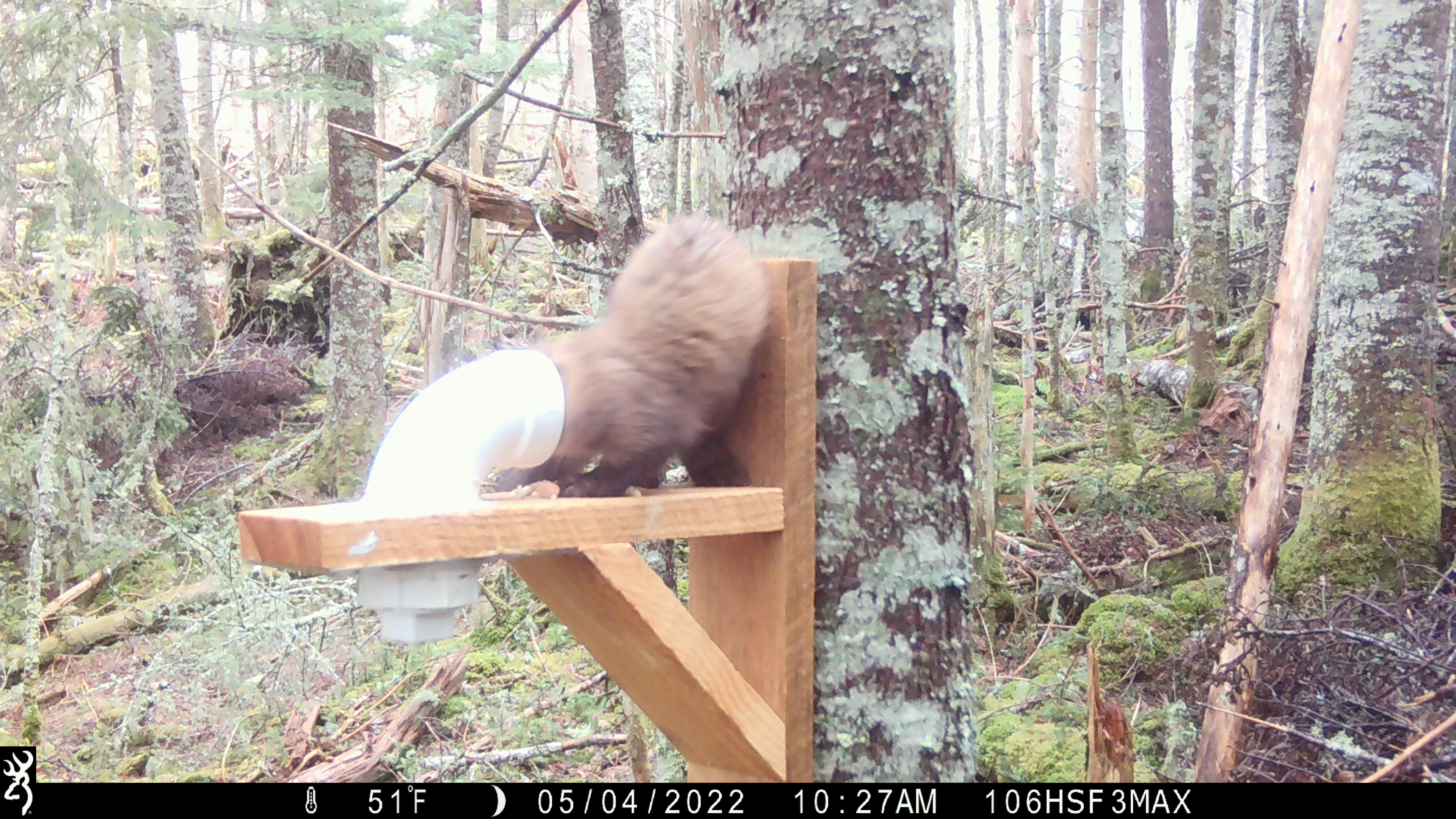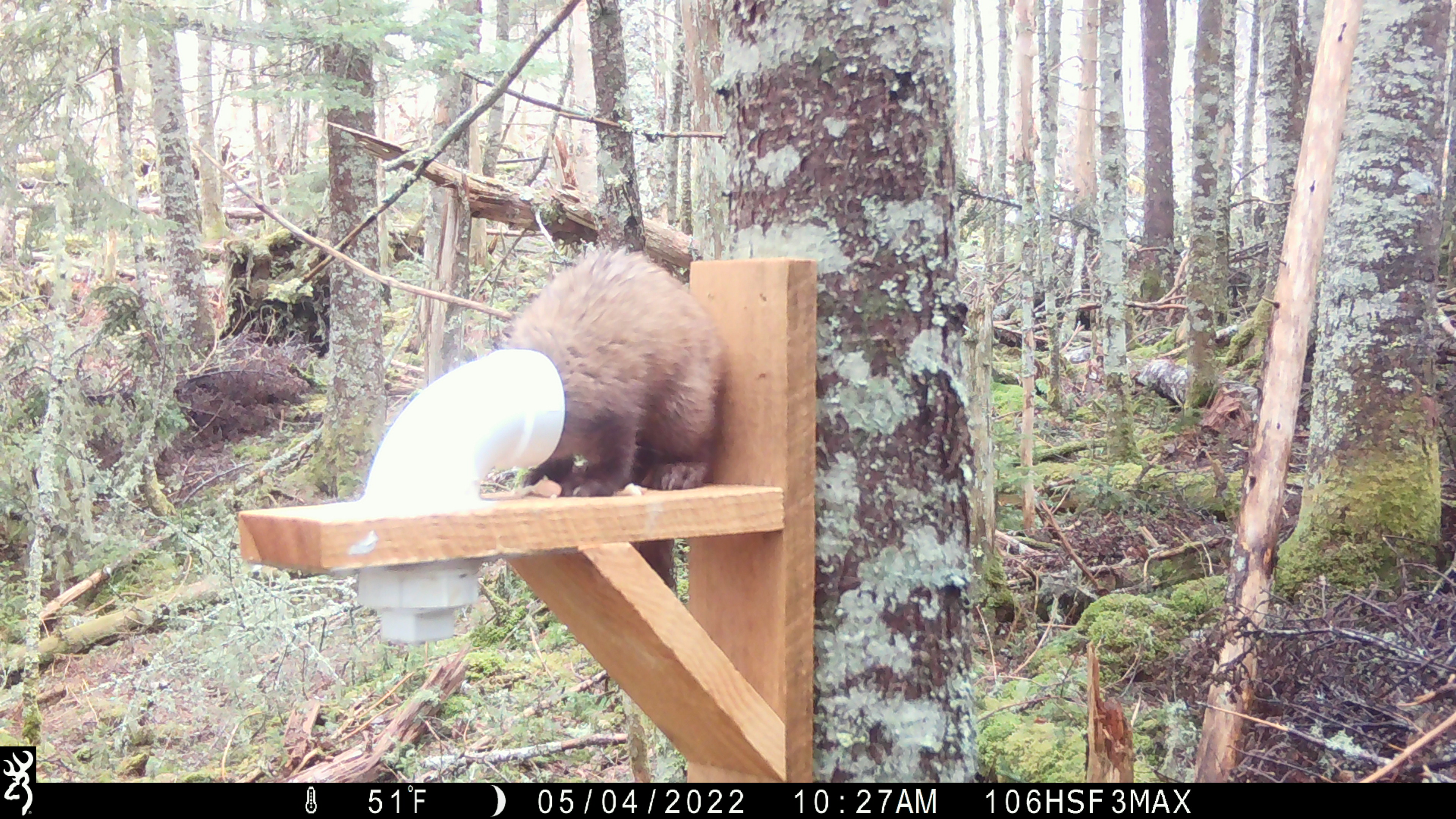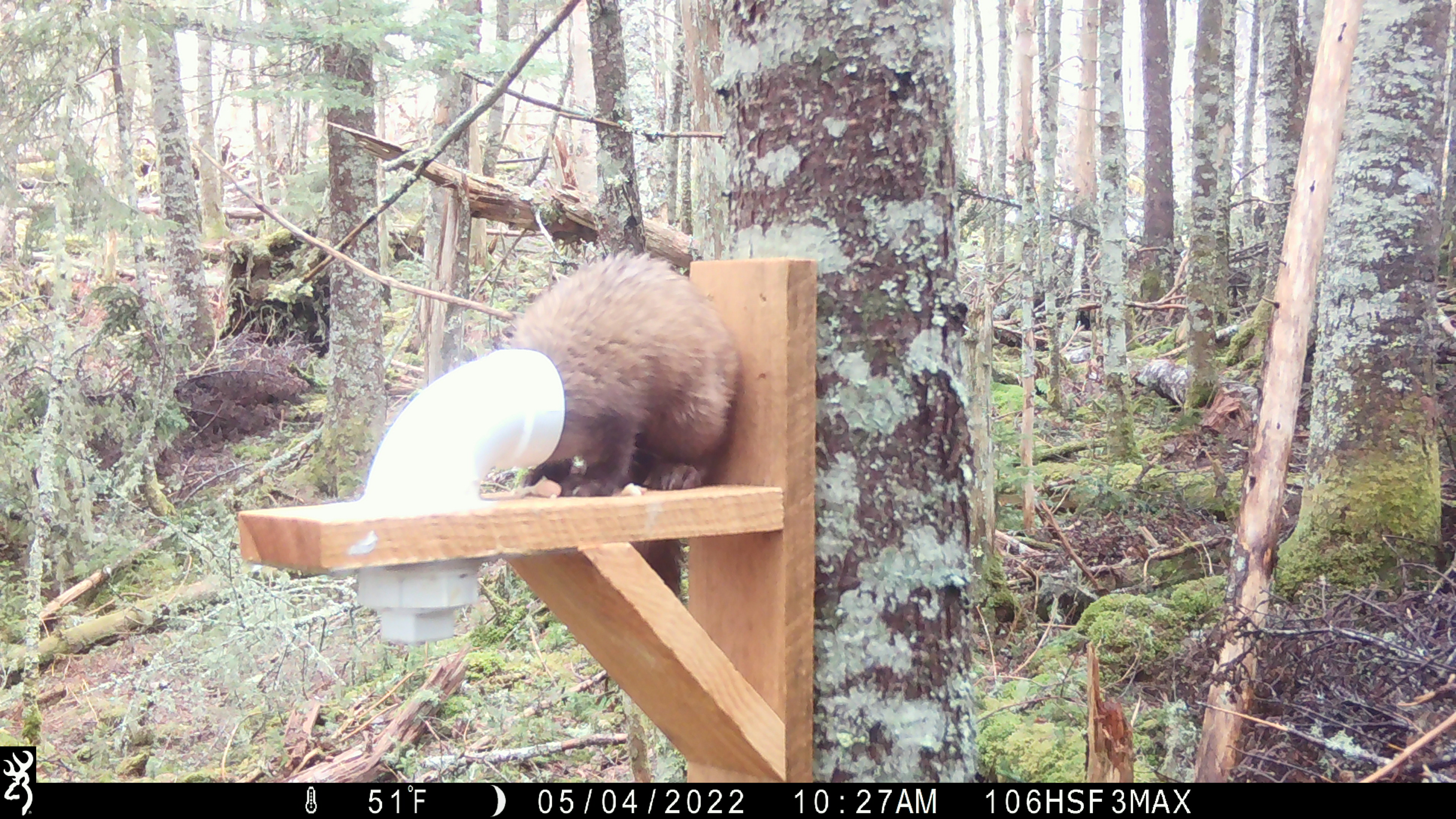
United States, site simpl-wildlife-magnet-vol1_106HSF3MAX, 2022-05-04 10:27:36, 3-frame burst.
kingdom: Animalia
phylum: Chordata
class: Mammalia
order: Carnivora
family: Mustelidae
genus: Martes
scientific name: Martes americana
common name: american marten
American marten (Martes americana).